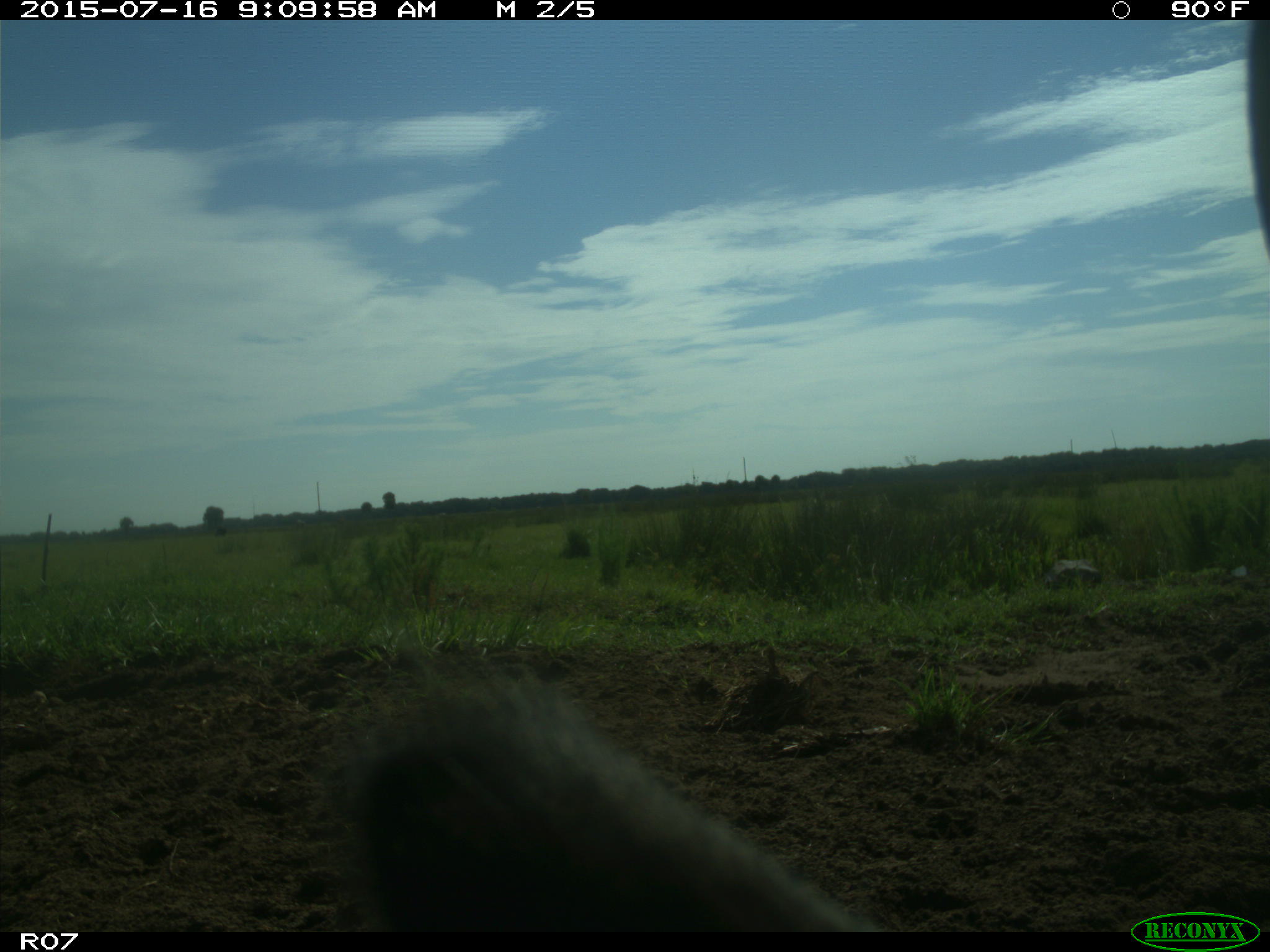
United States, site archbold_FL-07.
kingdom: Animalia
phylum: Chordata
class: Mammalia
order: Artiodactyla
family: Bovidae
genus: Bos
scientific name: Bos taurus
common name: domestic cow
Bos taurus (domestic cow).